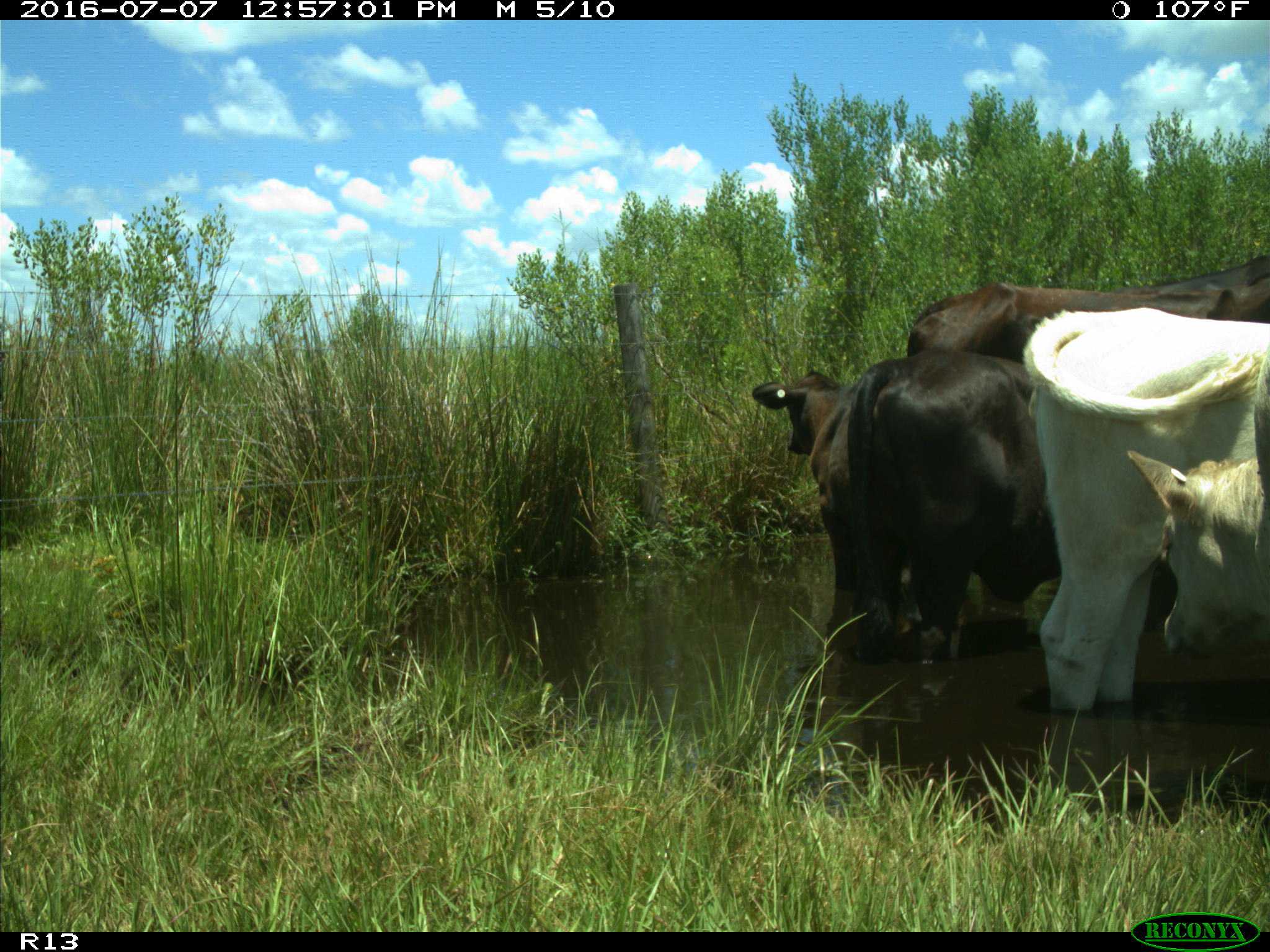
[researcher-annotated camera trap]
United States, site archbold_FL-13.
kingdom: Animalia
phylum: Chordata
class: Mammalia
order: Artiodactyla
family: Bovidae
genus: Bos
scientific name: Bos taurus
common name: domestic cow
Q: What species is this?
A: Bos taurus (domestic cow).